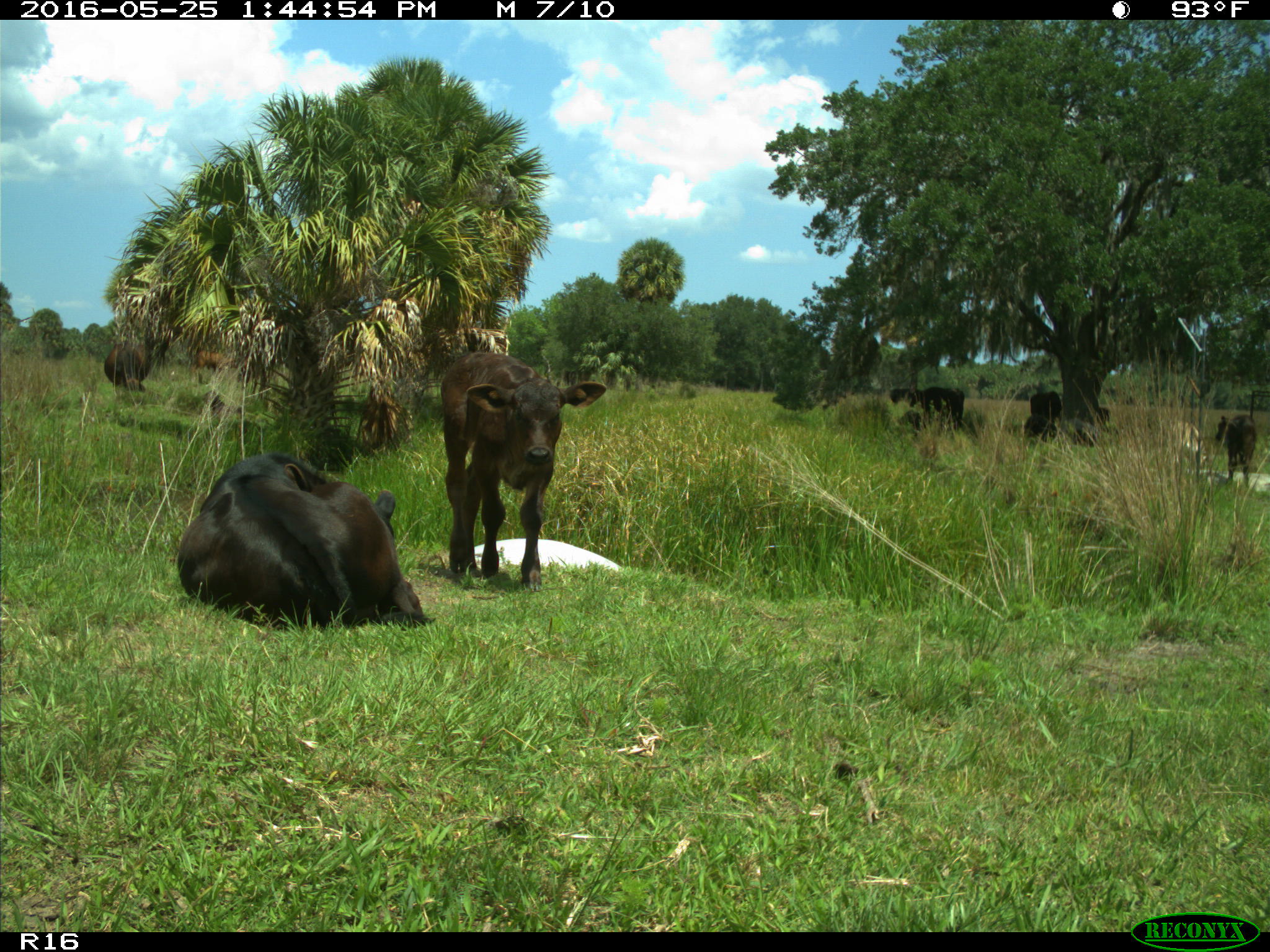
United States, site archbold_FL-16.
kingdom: Animalia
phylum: Chordata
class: Mammalia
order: Artiodactyla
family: Bovidae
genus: Bos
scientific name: Bos taurus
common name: domestic cow